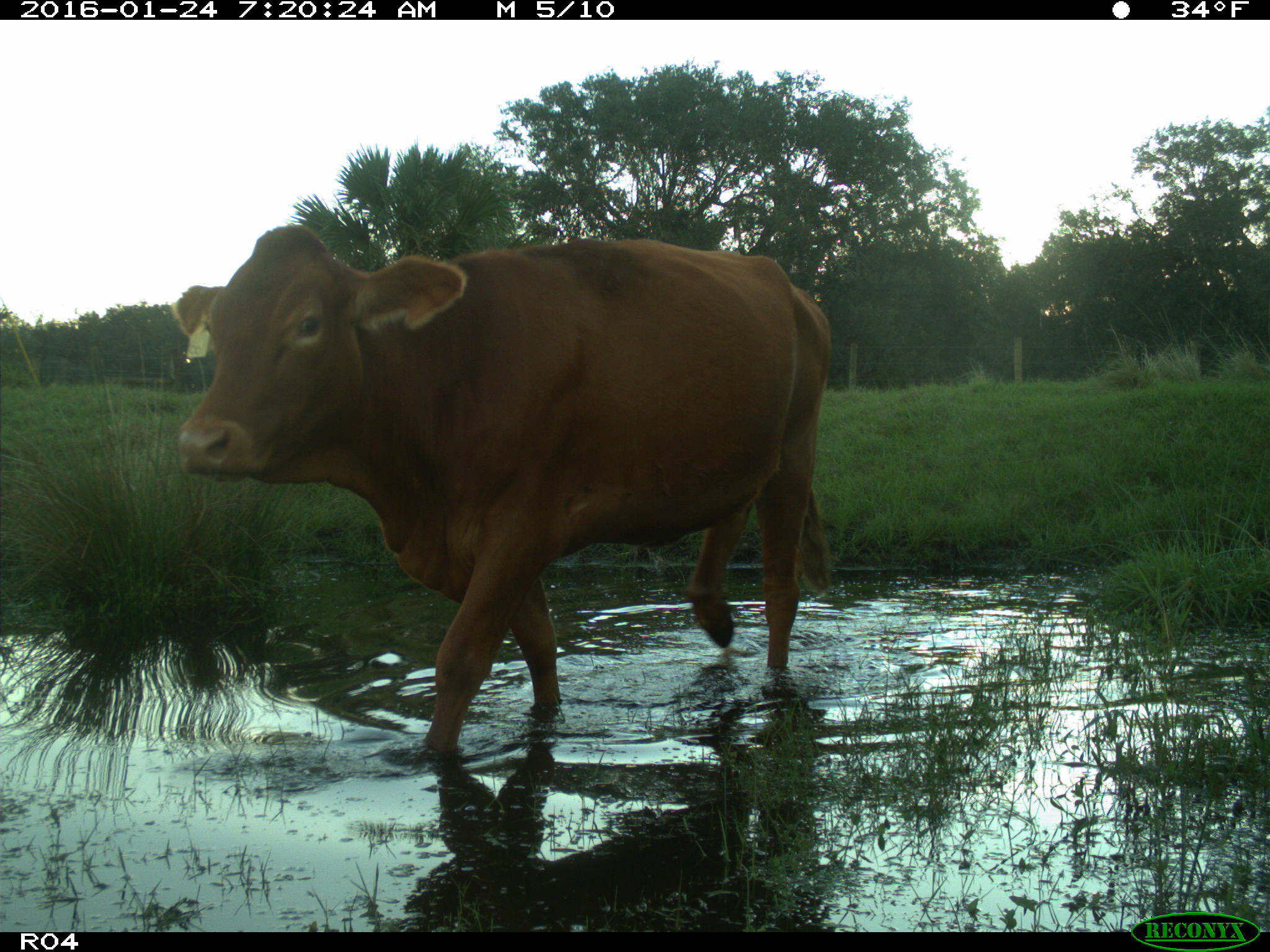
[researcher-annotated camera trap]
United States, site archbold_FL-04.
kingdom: Animalia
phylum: Chordata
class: Mammalia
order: Artiodactyla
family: Bovidae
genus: Bos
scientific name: Bos taurus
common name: domestic cow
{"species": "Bos taurus (domestic cow)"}